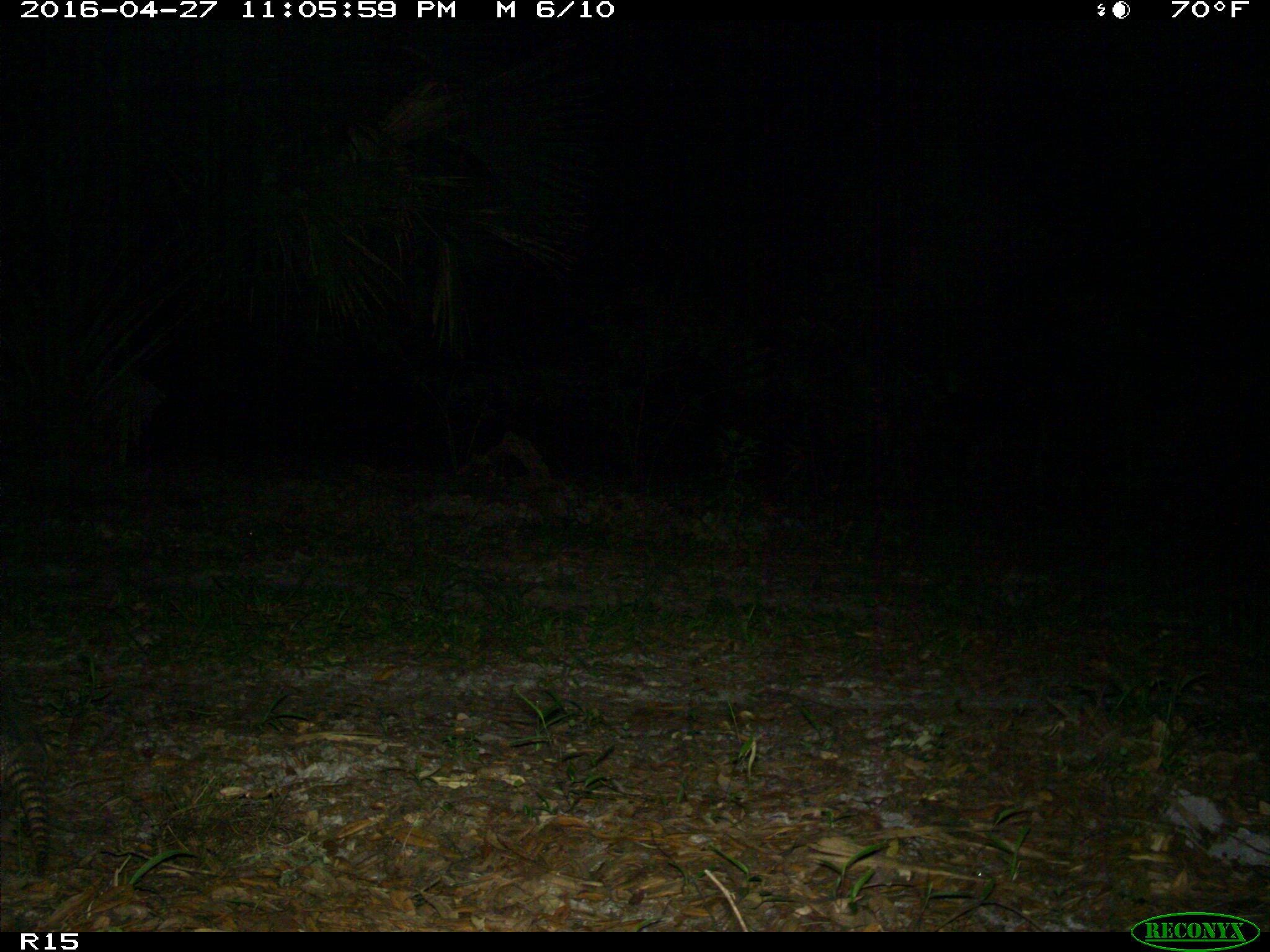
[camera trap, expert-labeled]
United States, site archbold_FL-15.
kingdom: Animalia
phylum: Chordata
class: Mammalia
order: Cingulata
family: Dasypodidae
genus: Dasypus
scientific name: Dasypus novemcinctus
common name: nine-banded armadillo